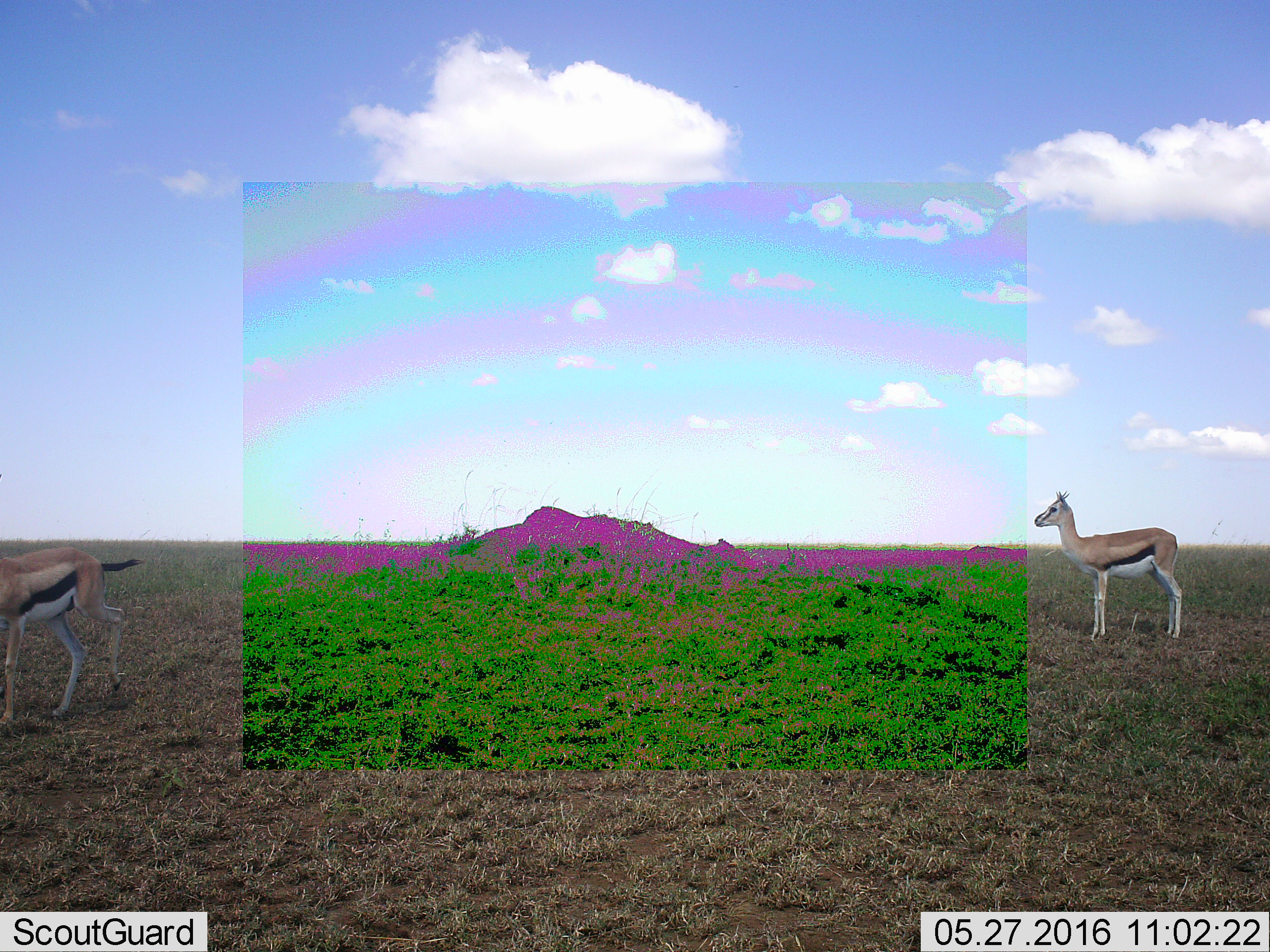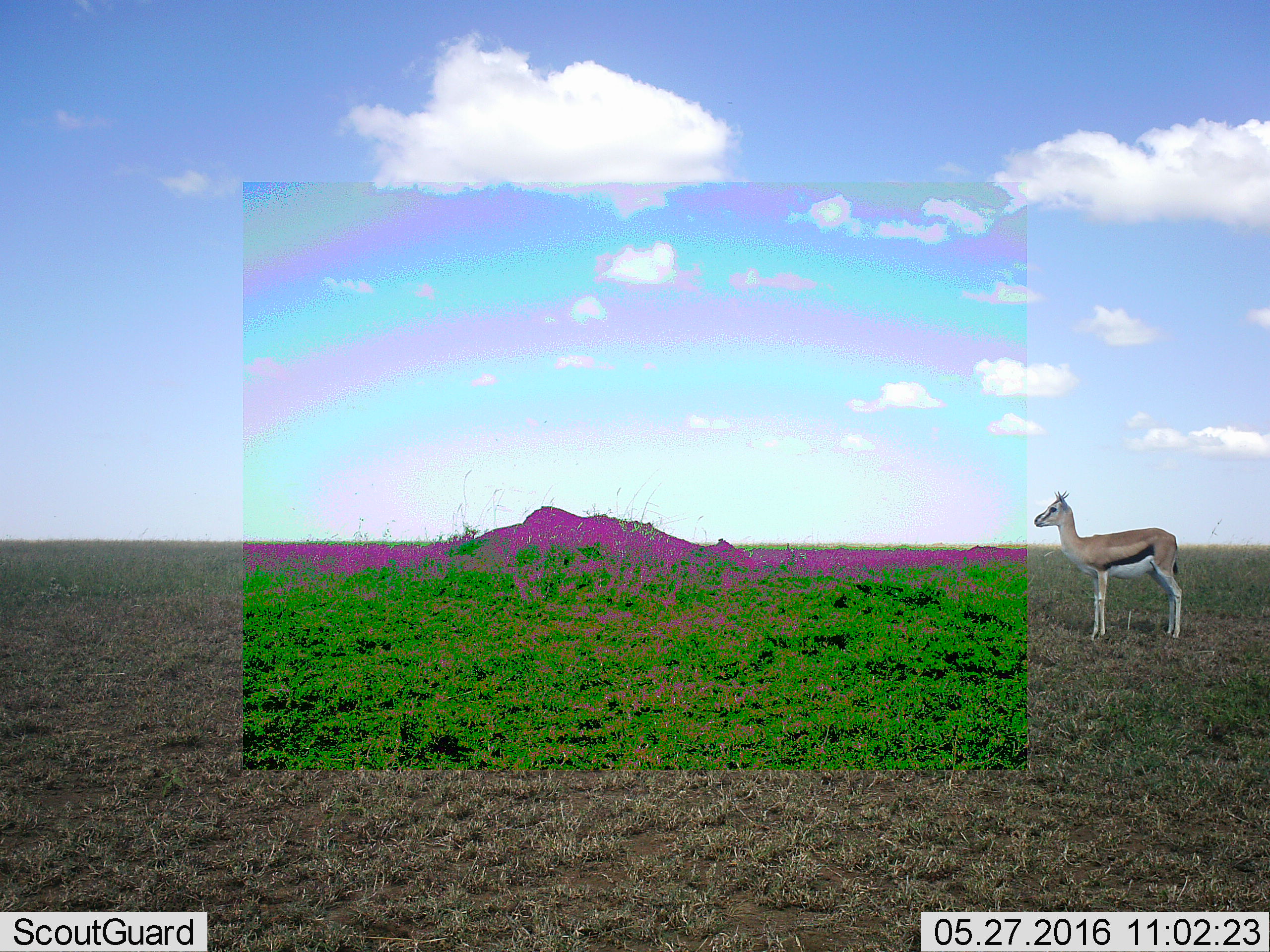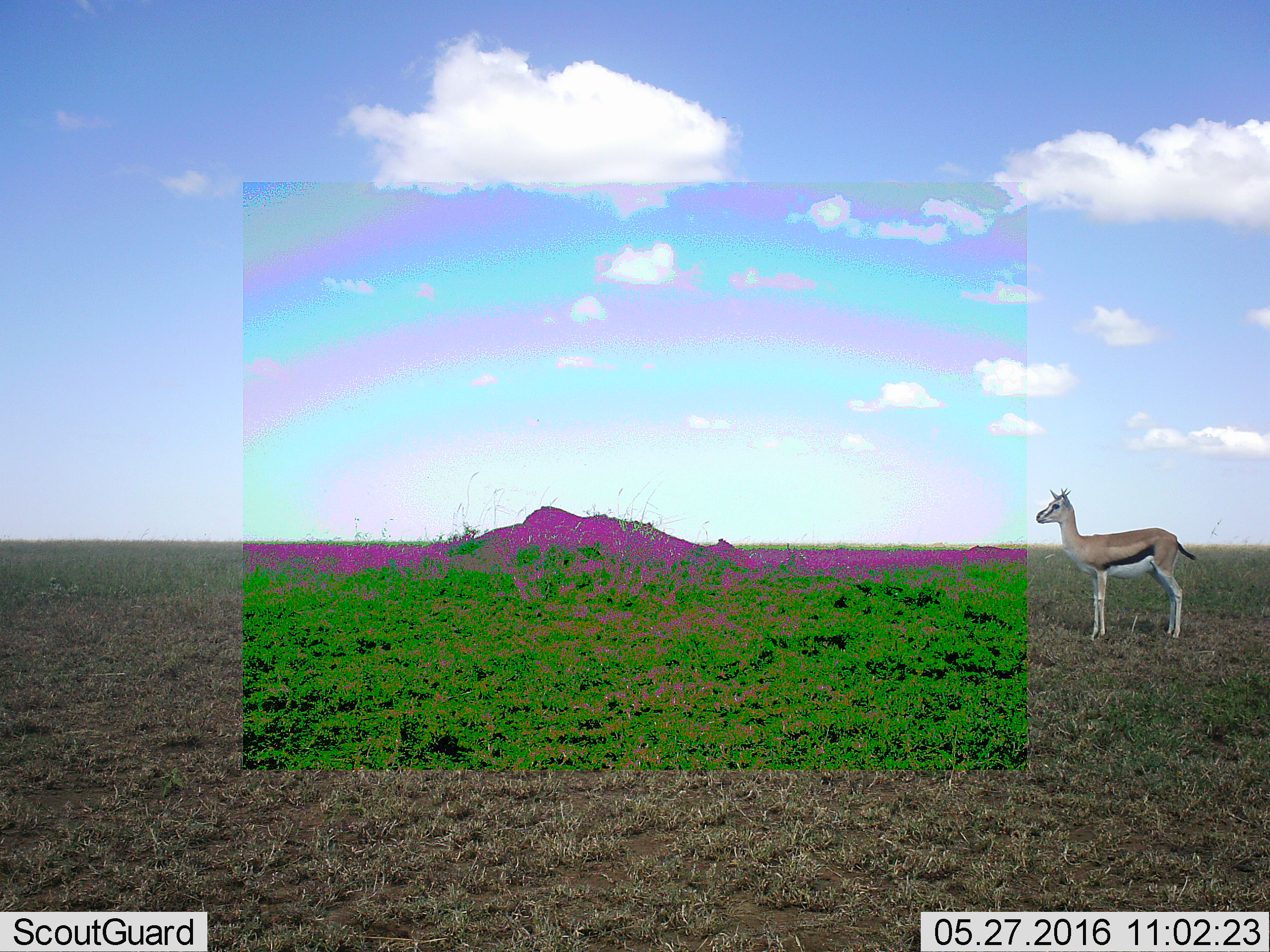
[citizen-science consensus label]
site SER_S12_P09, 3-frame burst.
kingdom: Animalia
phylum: Chordata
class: Mammalia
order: Artiodactyla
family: Bovidae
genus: Eudorcas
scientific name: Eudorcas thomsonii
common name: thomson's gazelle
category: gazellethomsons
Gazellethomsons (thomson's gazelle) (Eudorcas thomsonii), count 2. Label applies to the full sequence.